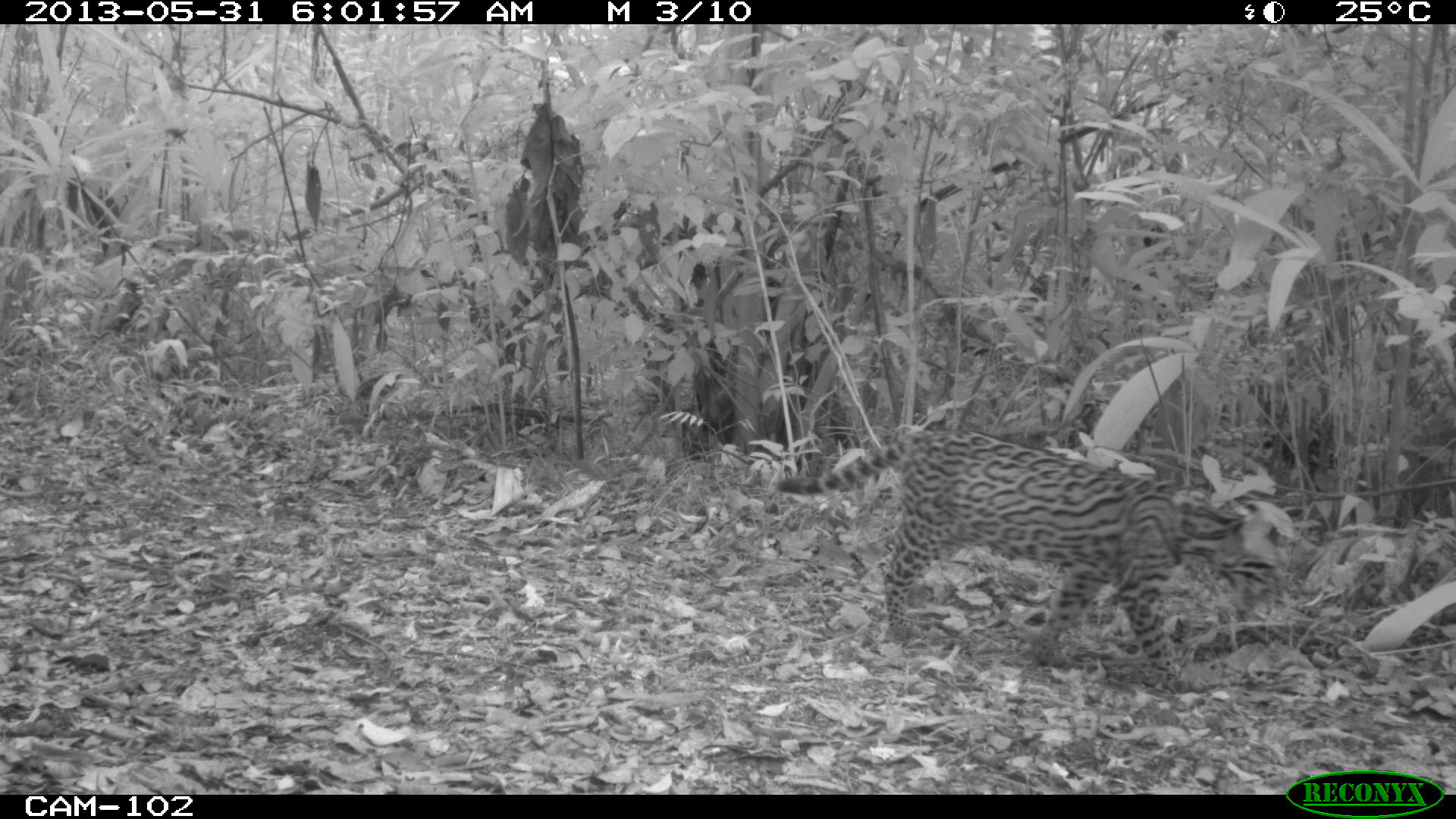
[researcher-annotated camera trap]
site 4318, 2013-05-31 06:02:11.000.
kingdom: Animalia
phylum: Chordata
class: Mammalia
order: Carnivora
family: Felidae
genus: Leopardus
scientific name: Leopardus pardalis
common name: ocelot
Leopardus pardalis (ocelot), count 1, sex female.